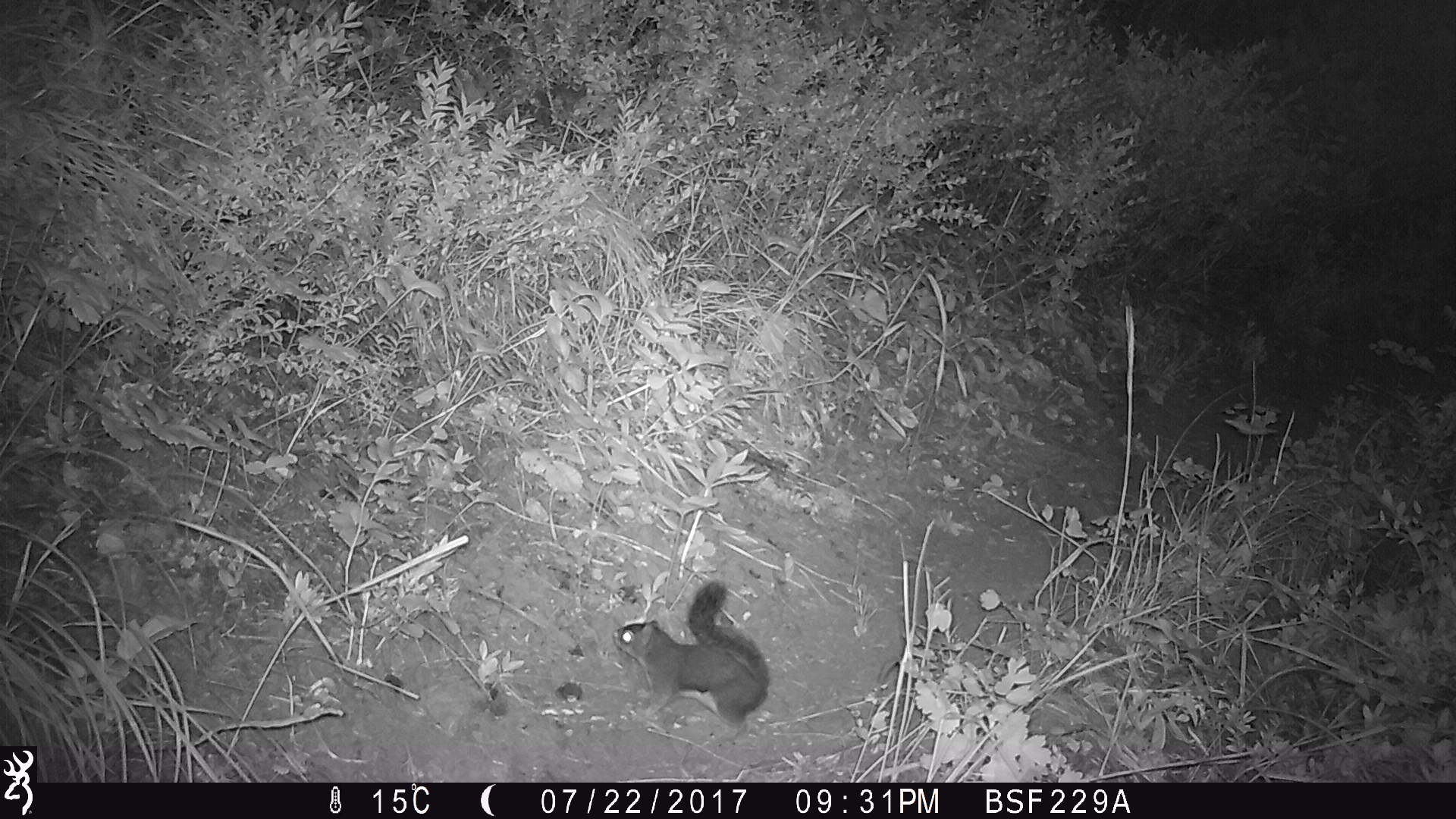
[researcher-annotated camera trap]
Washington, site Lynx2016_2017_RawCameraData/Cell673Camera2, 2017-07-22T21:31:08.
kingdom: Animalia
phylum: Chordata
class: Mammalia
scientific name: Mammalia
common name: small mammal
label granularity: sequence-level